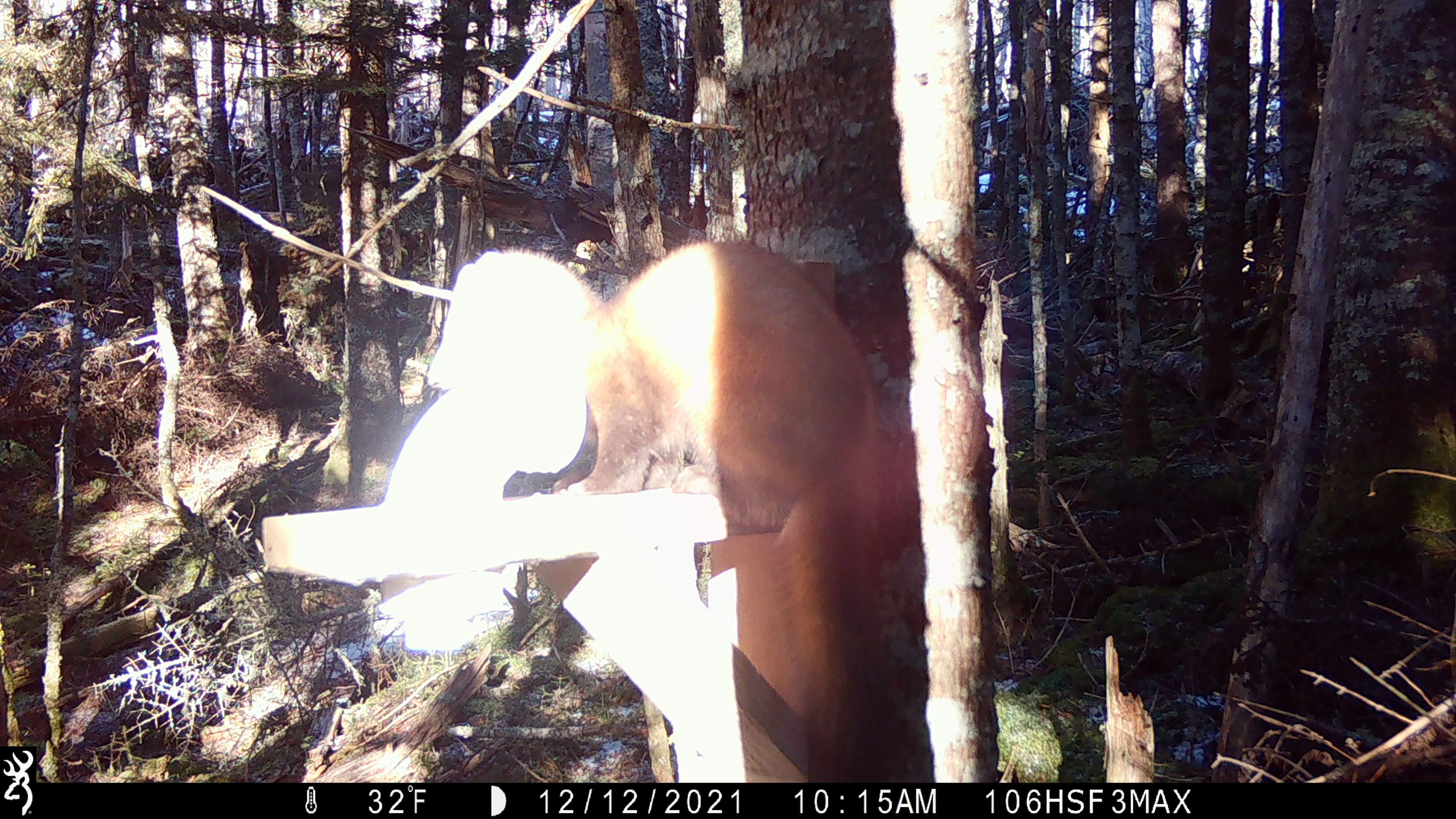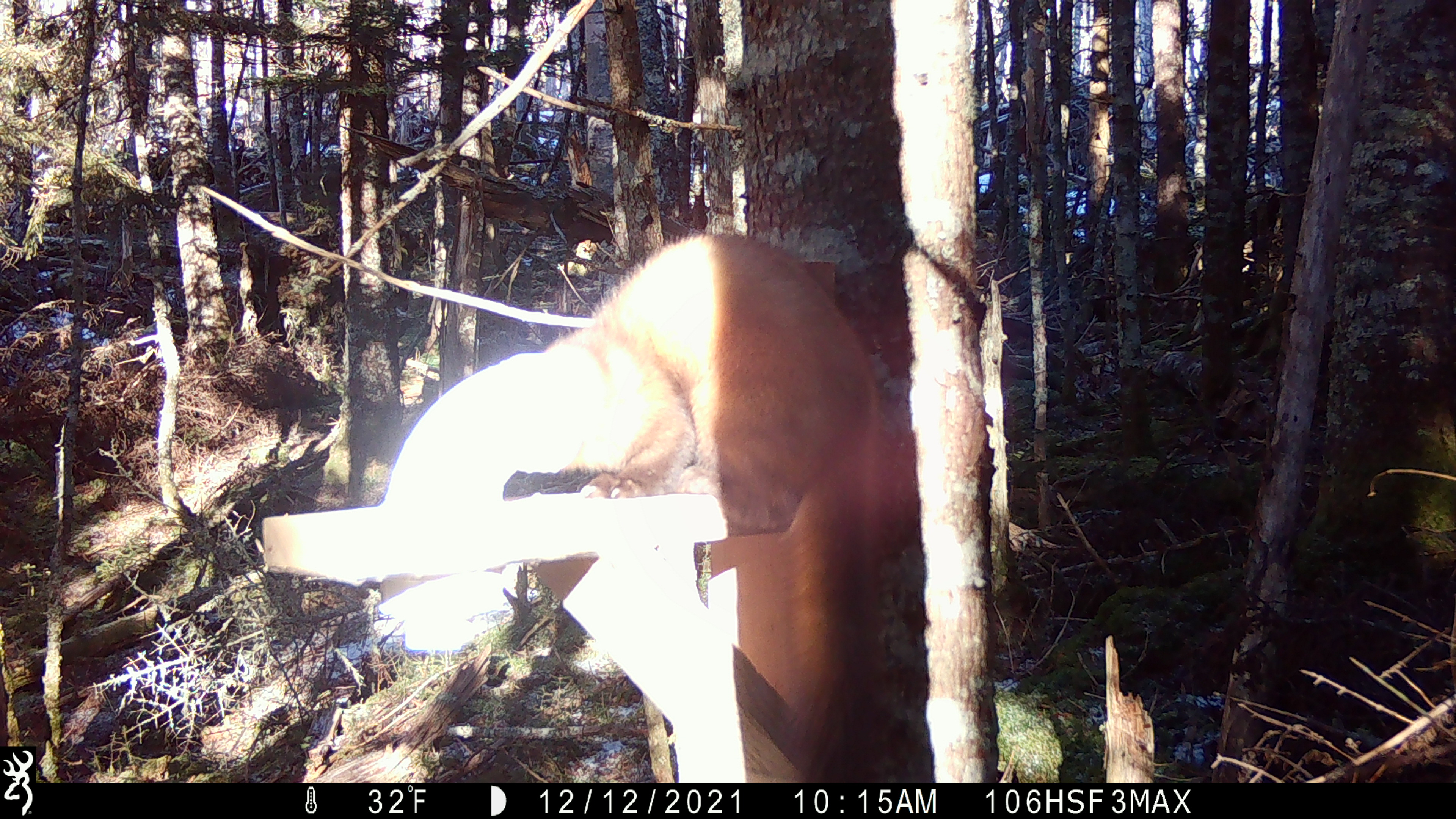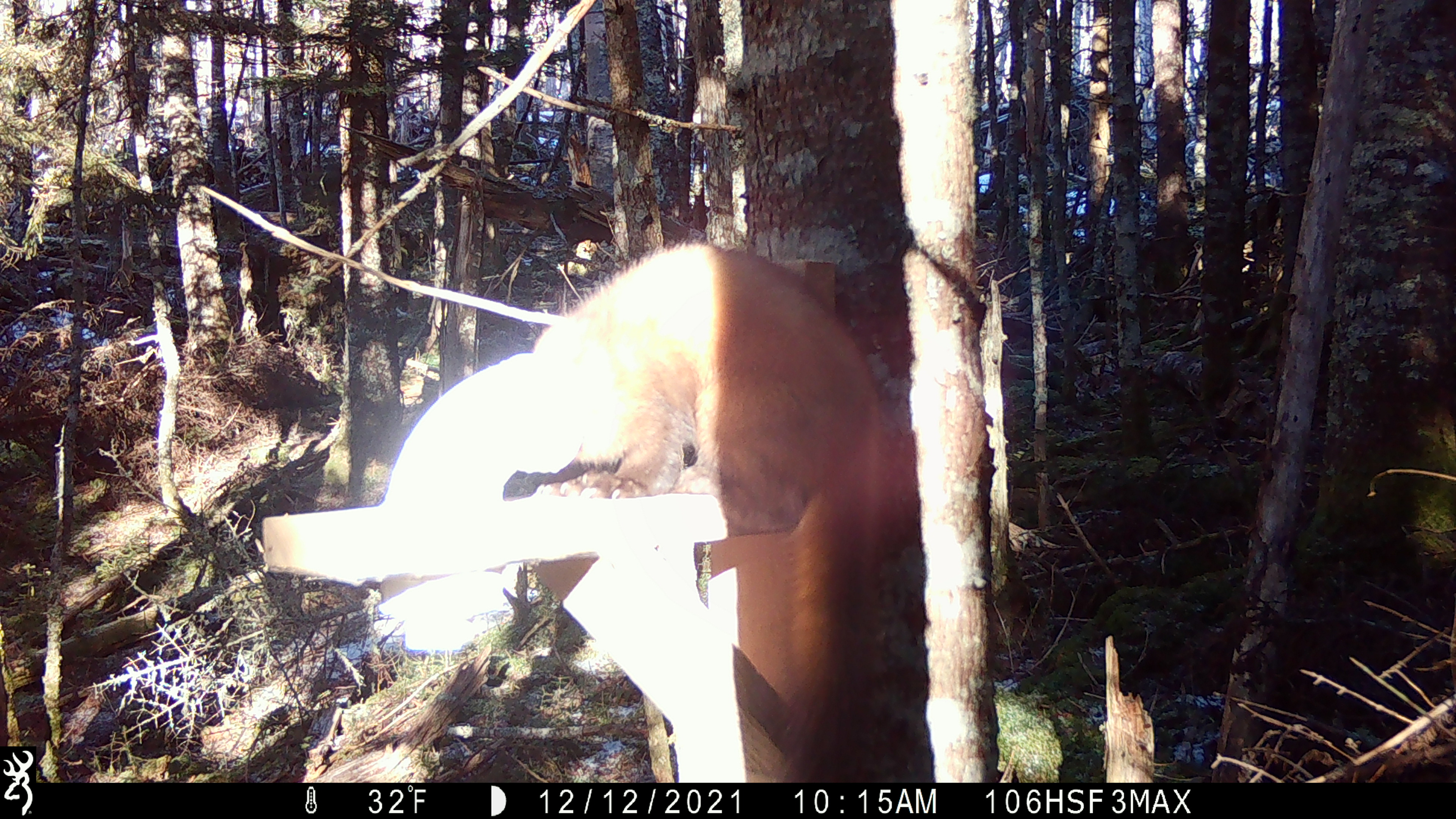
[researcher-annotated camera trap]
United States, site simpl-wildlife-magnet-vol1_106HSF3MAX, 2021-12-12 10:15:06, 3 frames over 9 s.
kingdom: Animalia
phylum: Chordata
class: Mammalia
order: Carnivora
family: Mustelidae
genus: Martes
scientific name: Martes americana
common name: american marten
American marten (Martes americana).